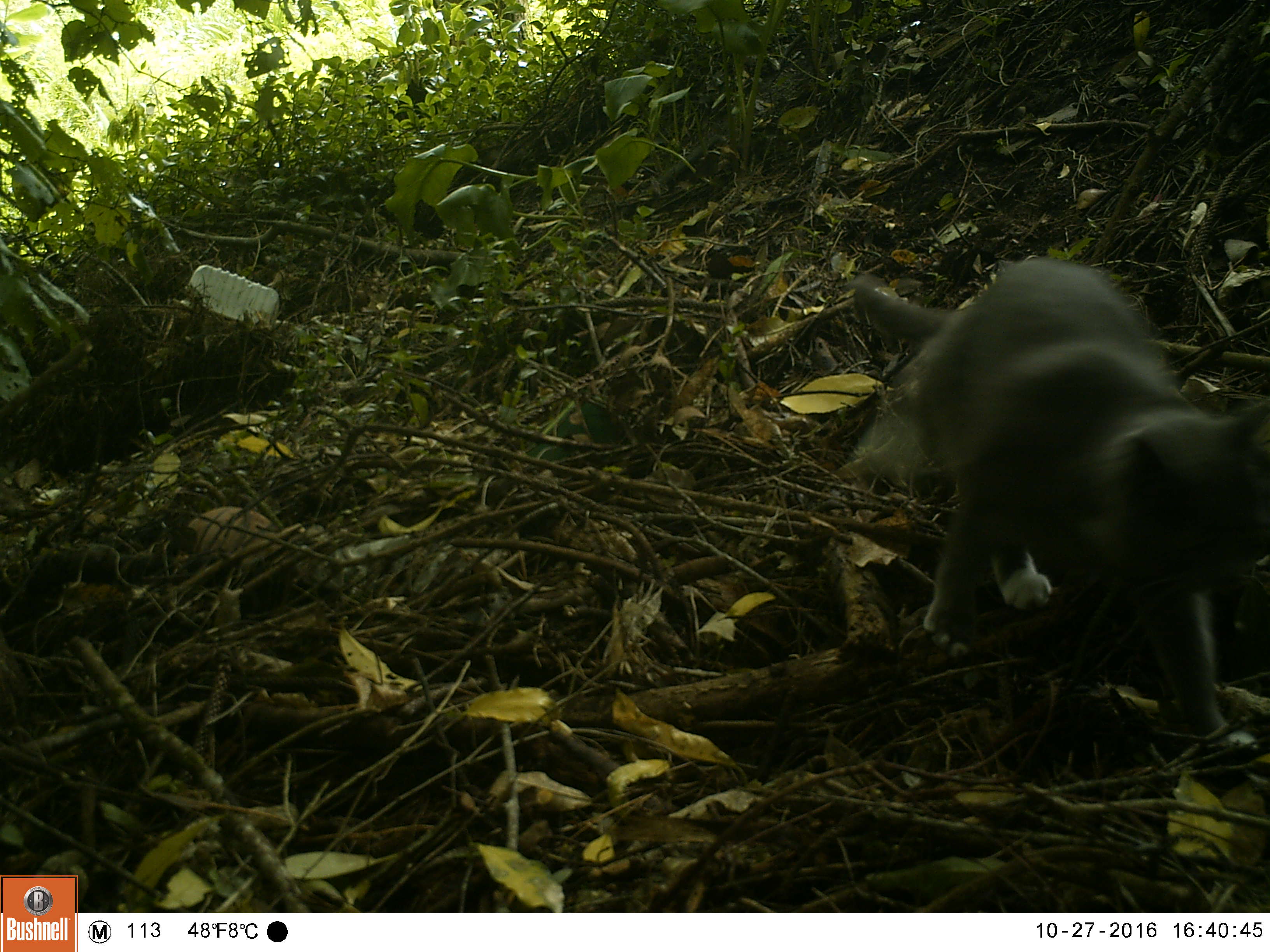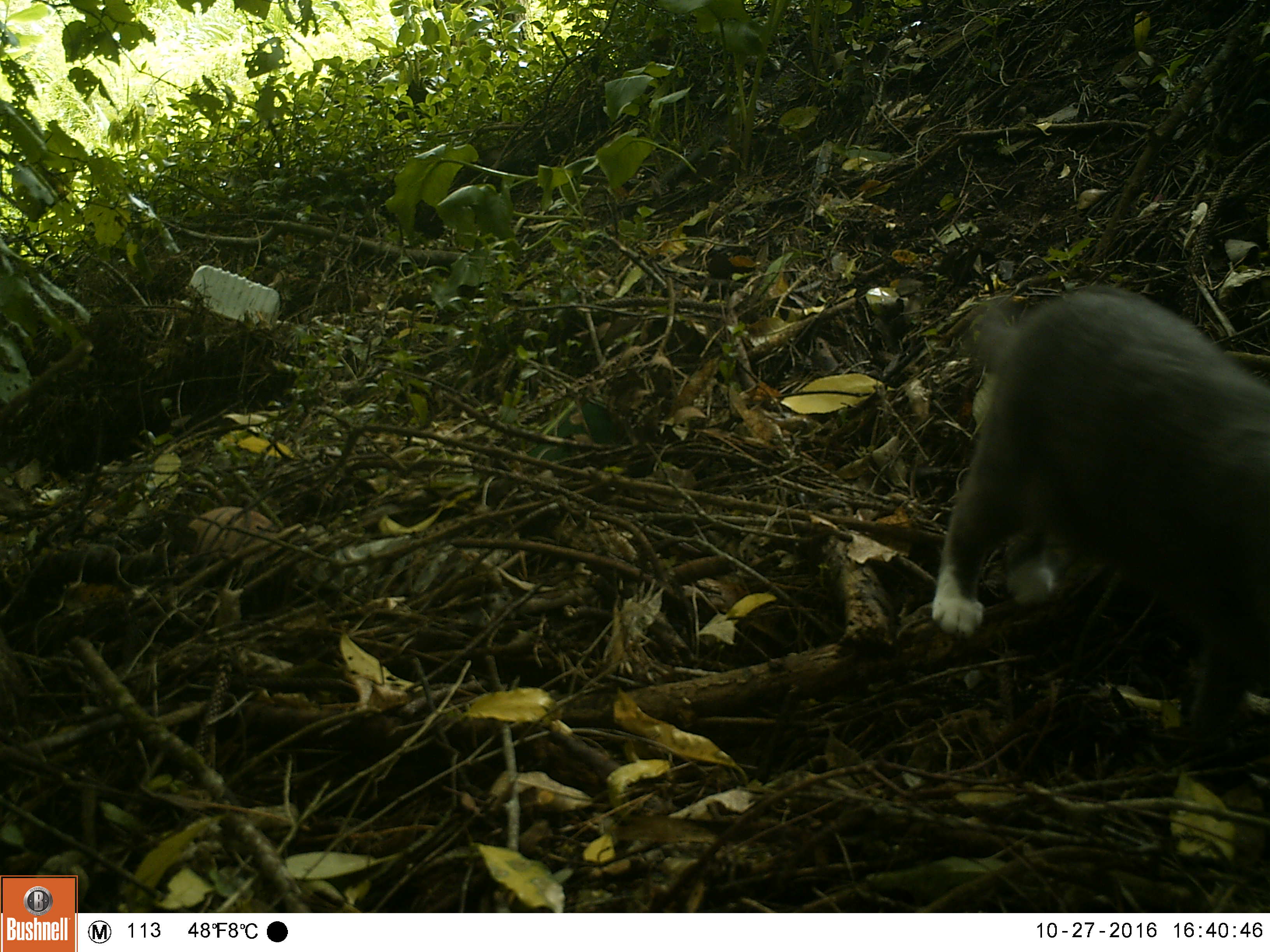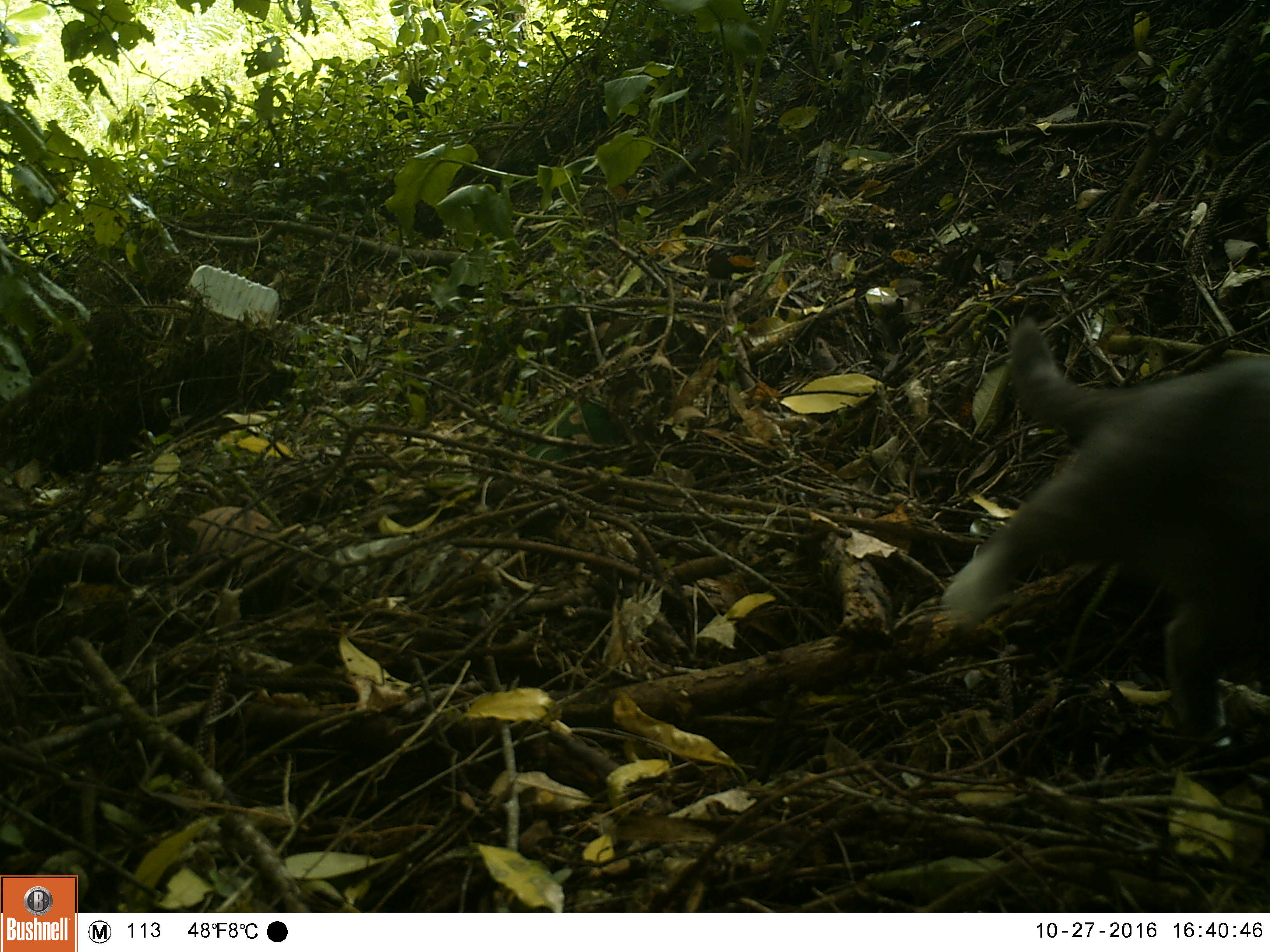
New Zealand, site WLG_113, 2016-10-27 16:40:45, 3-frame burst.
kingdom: Animalia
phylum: Chordata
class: Mammalia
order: Carnivora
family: Felidae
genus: Felis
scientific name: Felis catus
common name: domestic cat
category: cat